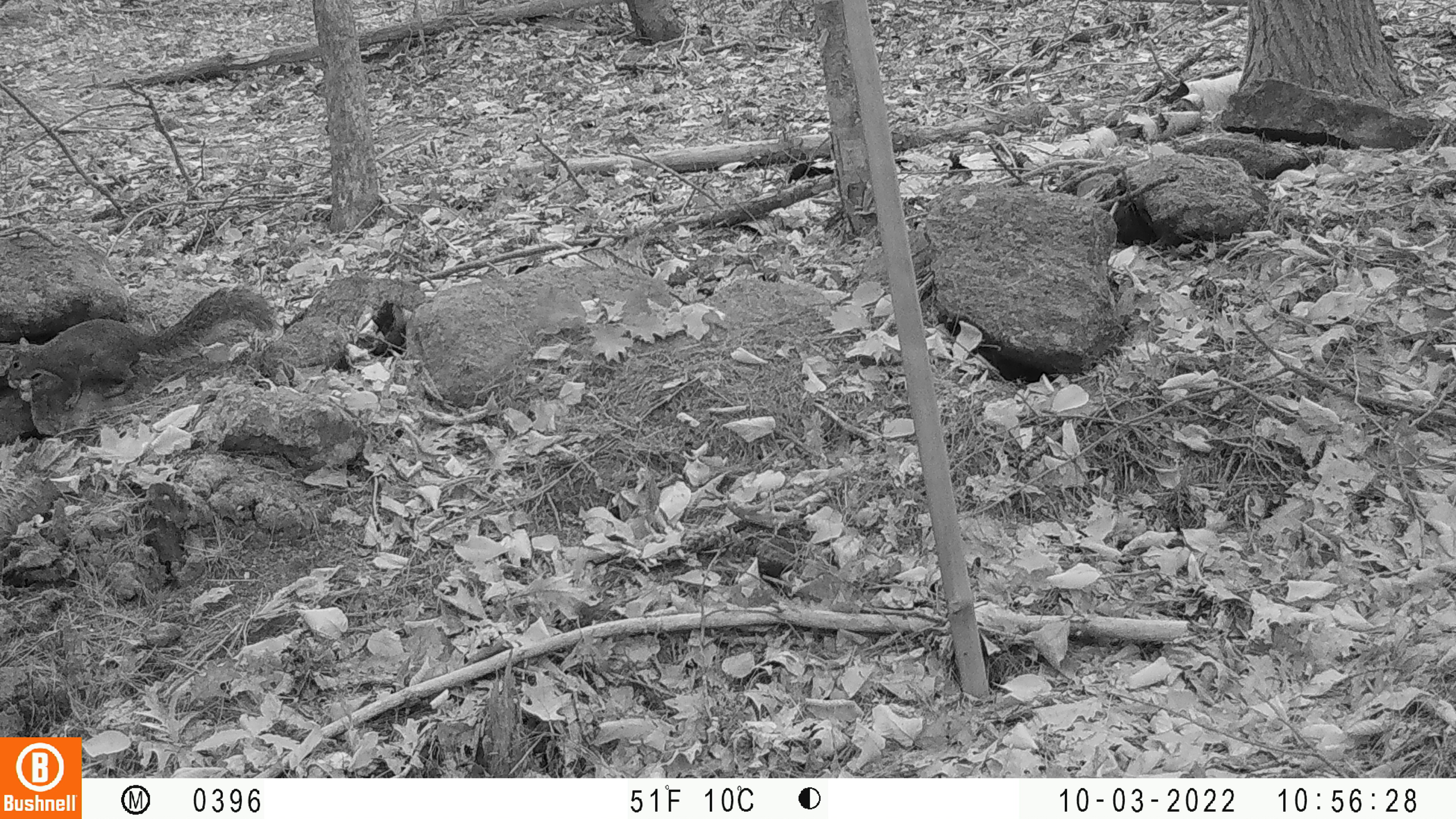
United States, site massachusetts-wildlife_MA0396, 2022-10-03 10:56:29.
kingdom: Animalia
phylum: Chordata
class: Mammalia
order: Rodentia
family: Sciuridae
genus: Sciurus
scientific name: Sciurus carolinensis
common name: gray squirrel